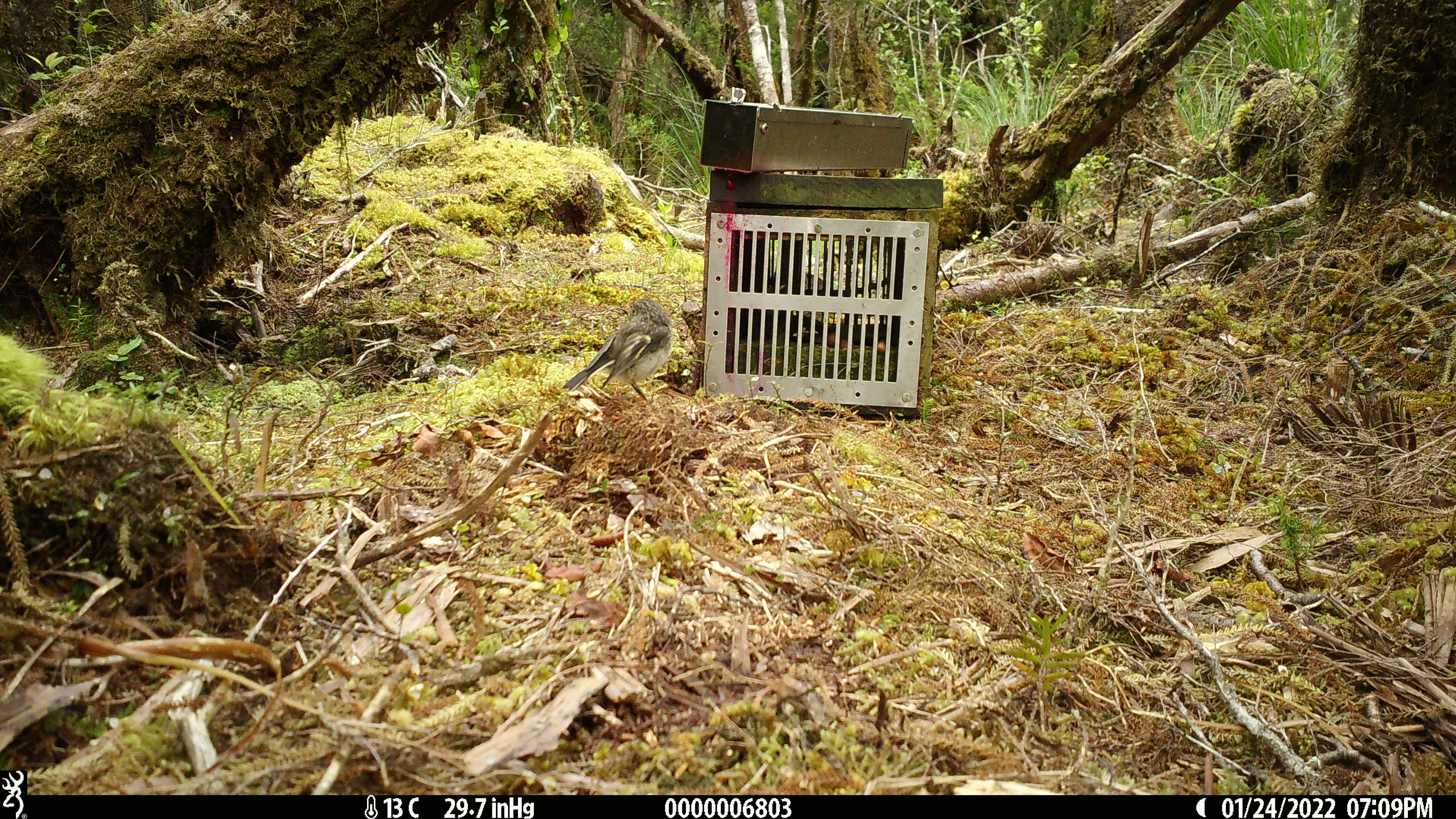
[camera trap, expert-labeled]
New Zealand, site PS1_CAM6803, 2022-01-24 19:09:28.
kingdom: Animalia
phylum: Chordata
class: Aves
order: Passeriformes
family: Petroicidae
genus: Petroica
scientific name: Petroica macrocephala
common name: tomtit